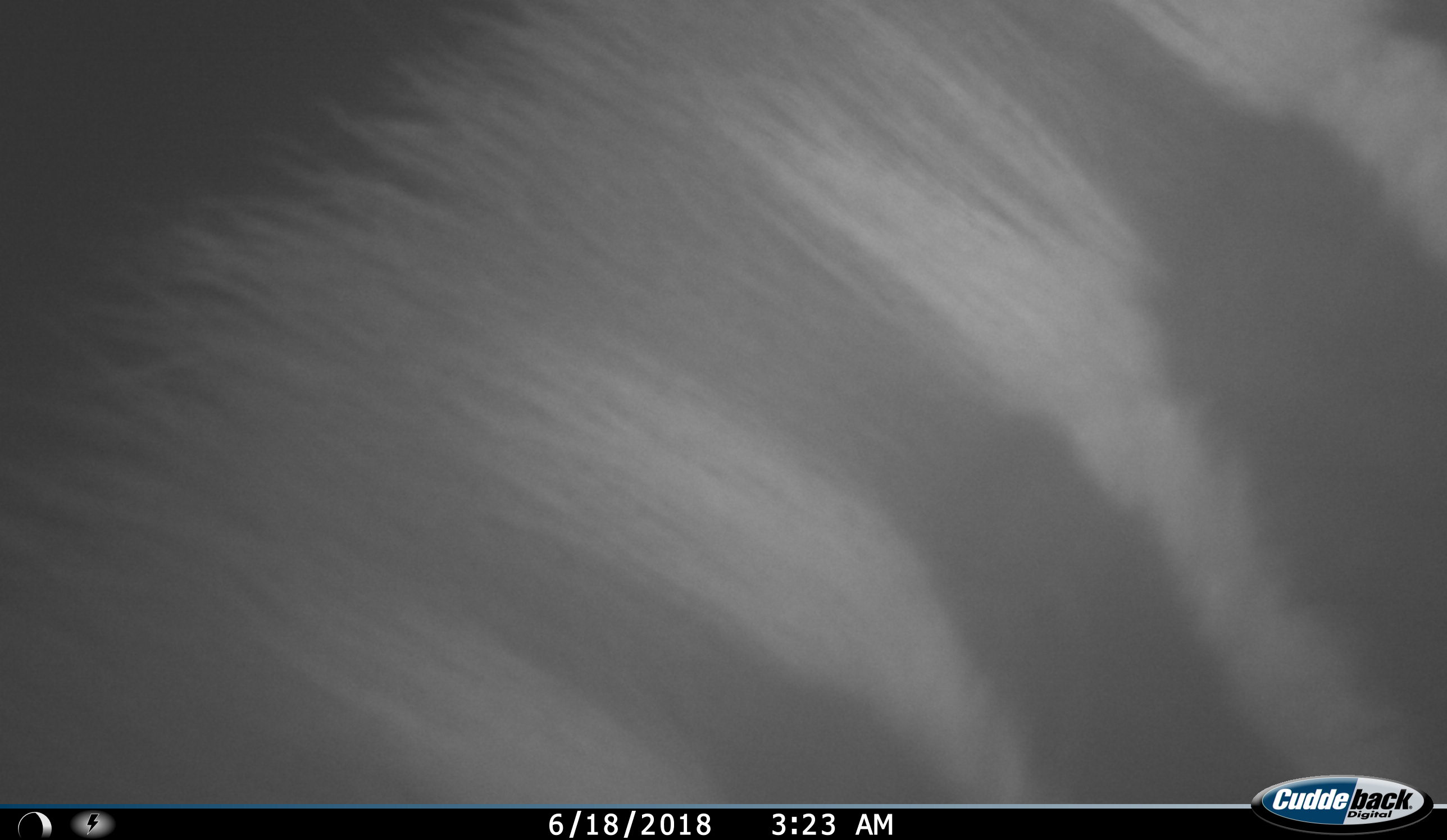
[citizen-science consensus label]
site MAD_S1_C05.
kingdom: Animalia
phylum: Chordata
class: Mammalia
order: Perissodactyla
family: Equidae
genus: Equus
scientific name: Equus quagga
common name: plains zebra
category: zebraplains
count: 1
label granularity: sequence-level